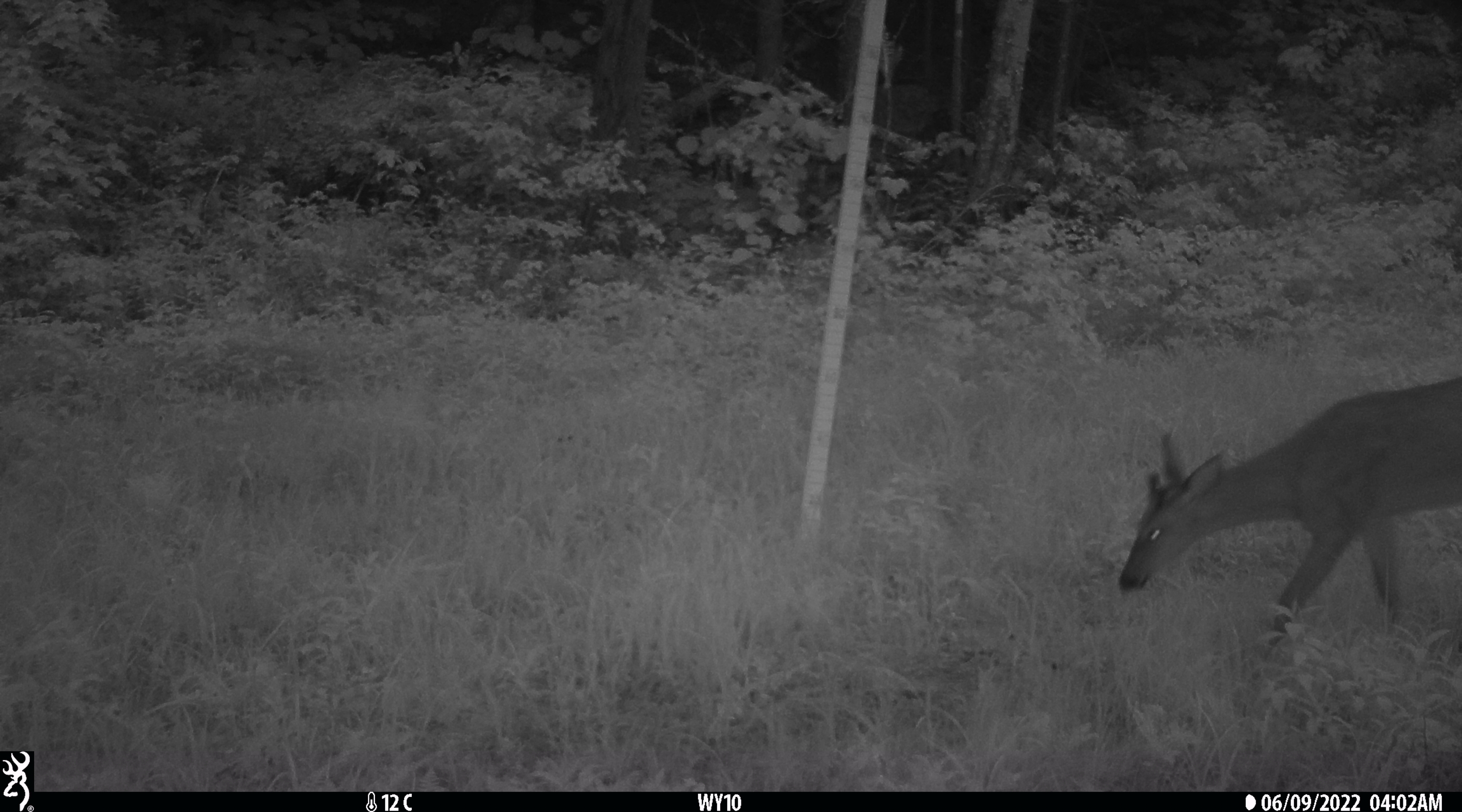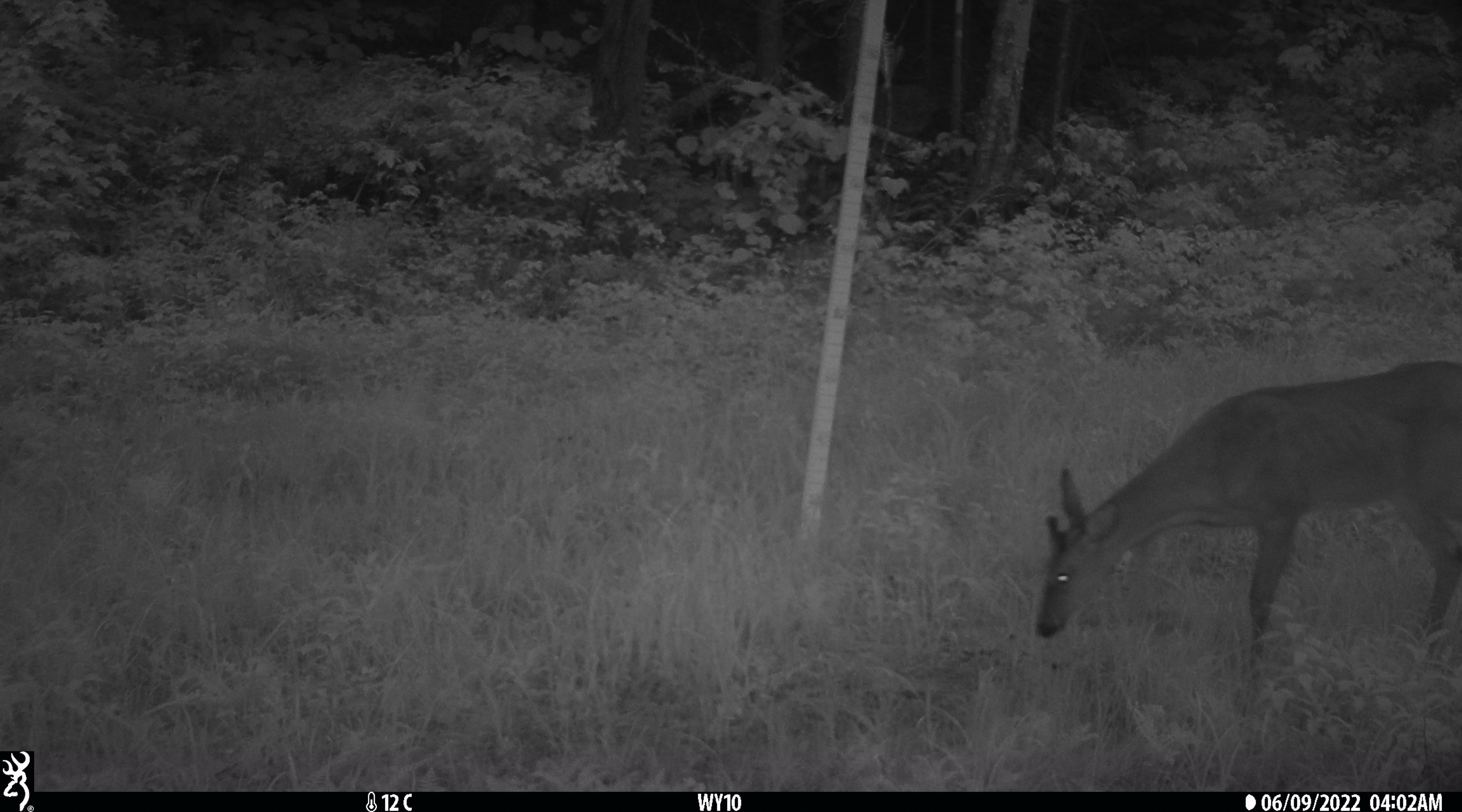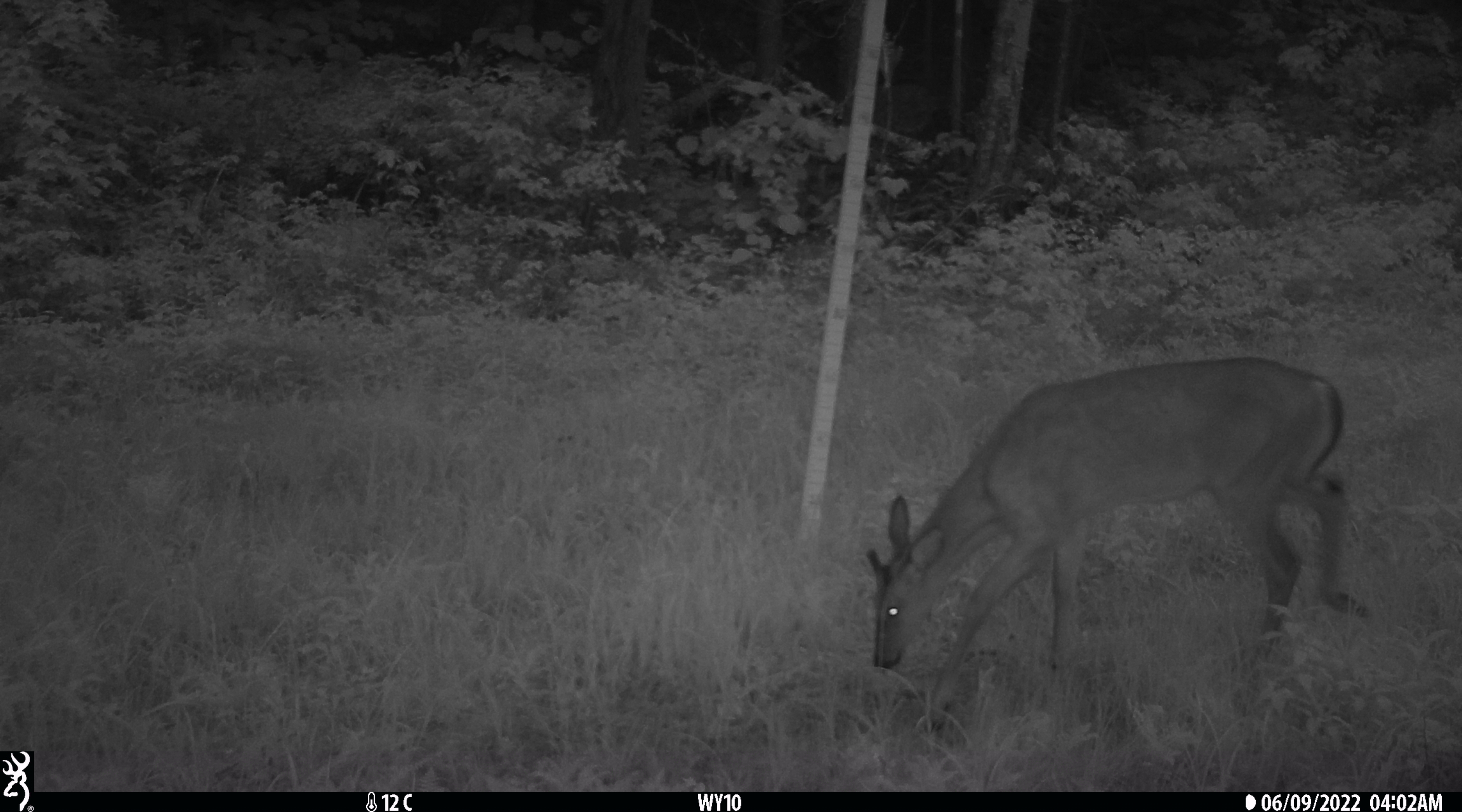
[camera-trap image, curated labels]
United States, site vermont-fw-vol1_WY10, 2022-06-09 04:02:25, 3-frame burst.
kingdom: Animalia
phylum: Chordata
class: Mammalia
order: Artiodactyla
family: Cervidae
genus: Odocoileus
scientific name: Odocoileus virginianus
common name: white-tailed deer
White-tailed deer (Odocoileus virginianus).